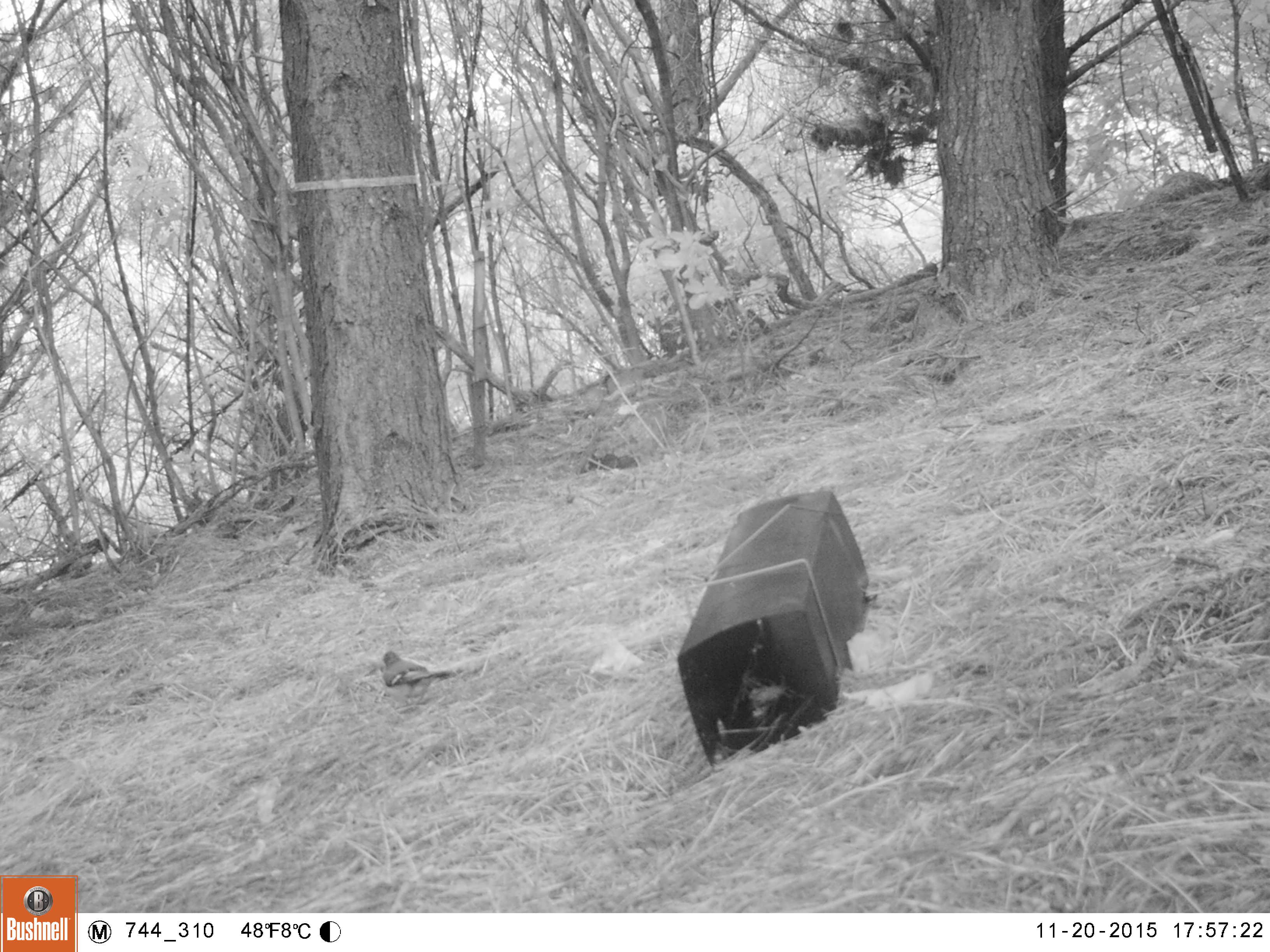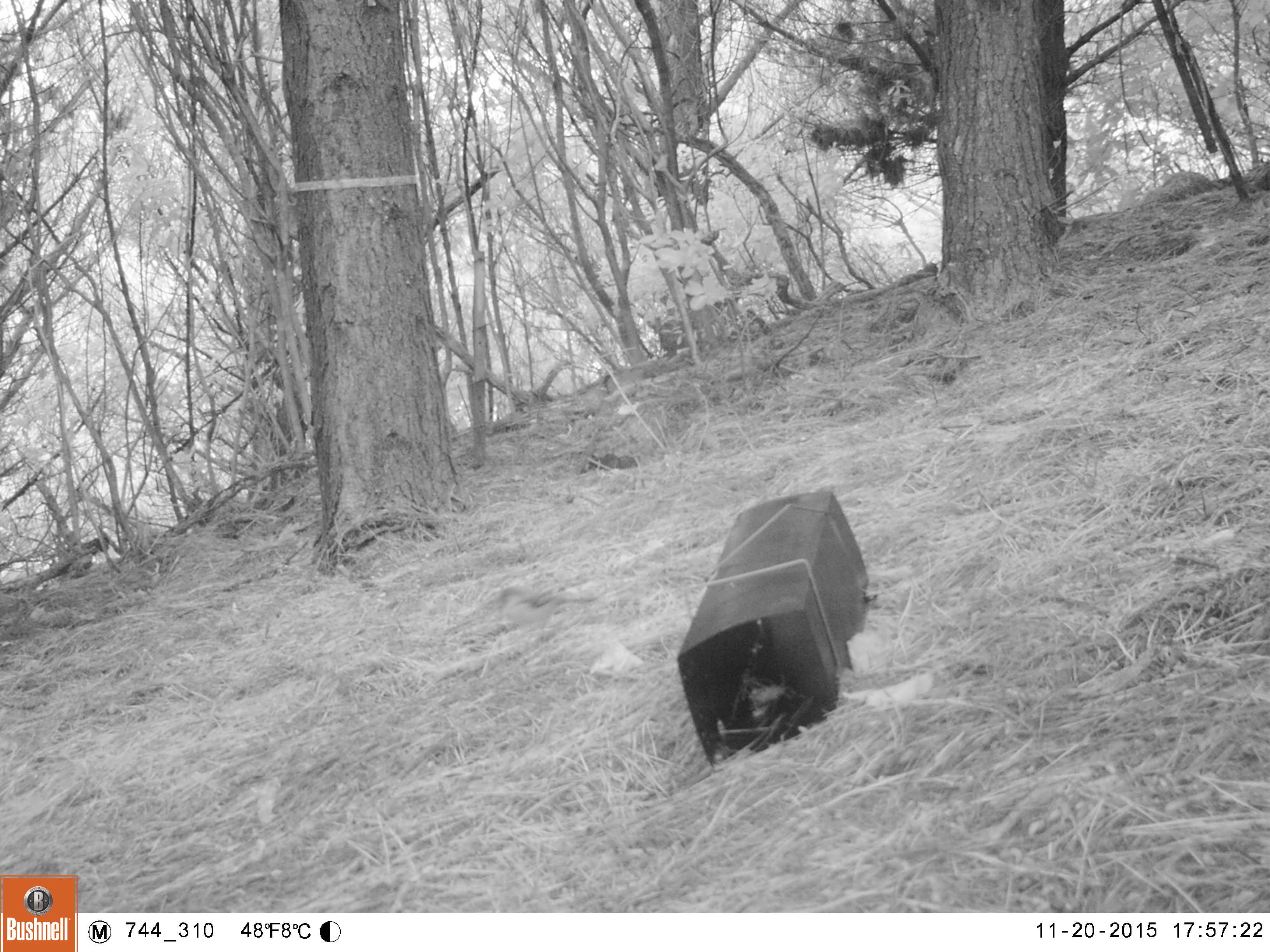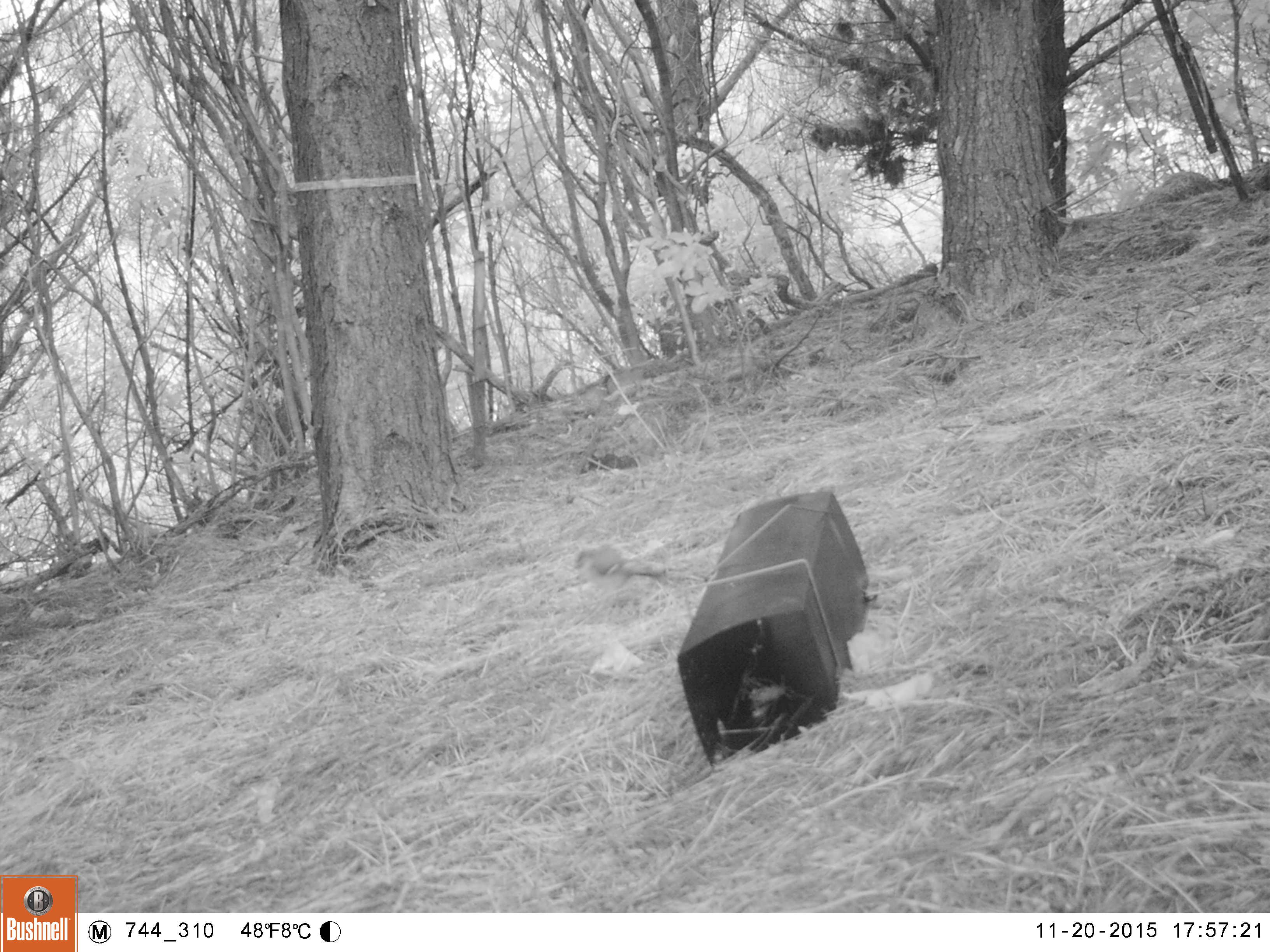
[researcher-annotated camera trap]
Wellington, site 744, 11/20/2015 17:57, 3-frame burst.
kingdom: Animalia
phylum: Chordata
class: Aves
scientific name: Aves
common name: bird